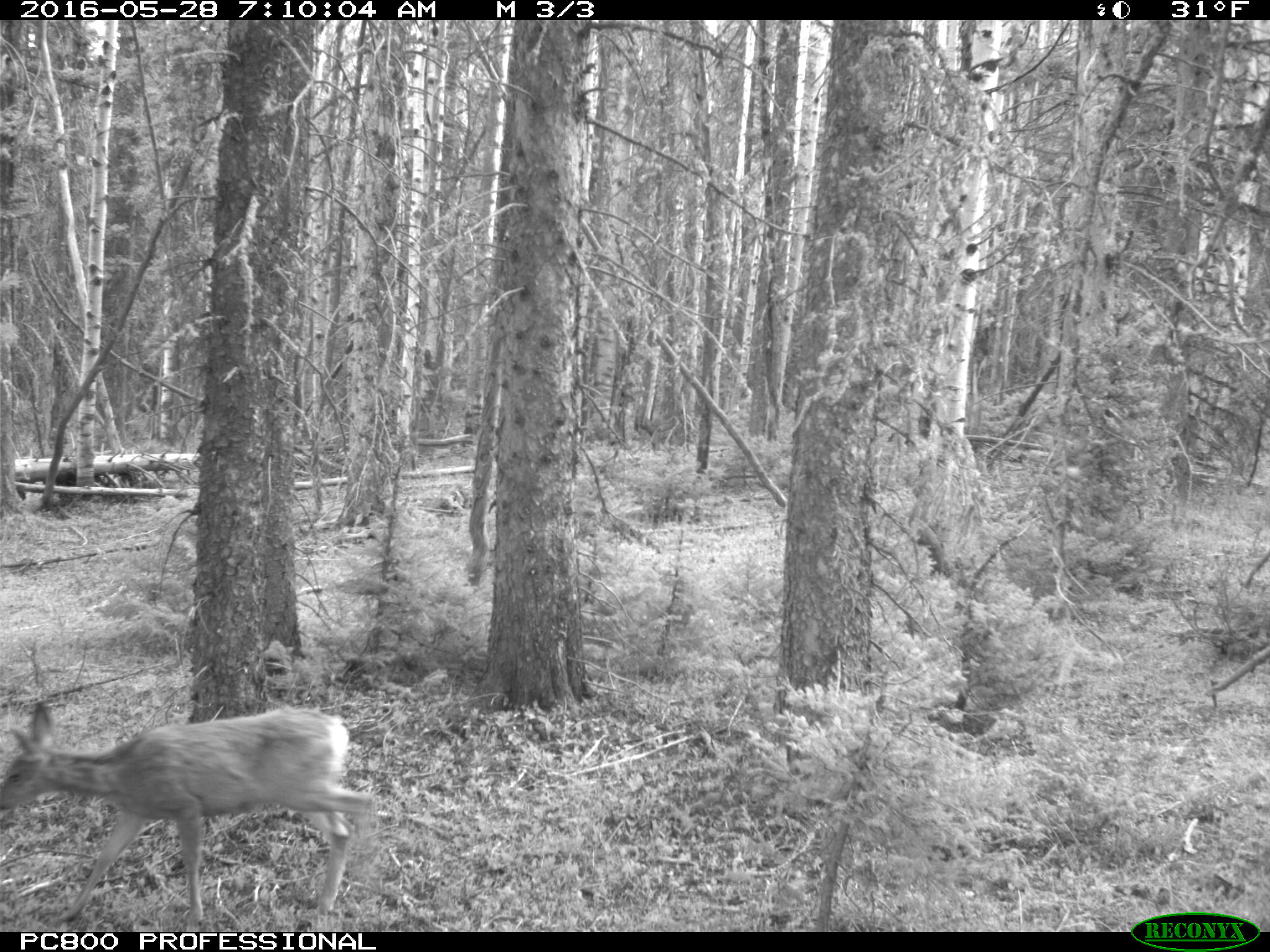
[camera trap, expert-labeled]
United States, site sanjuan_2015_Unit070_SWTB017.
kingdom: Animalia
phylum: Chordata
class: Mammalia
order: Artiodactyla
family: Cervidae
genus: Odocoileus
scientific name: Odocoileus hemionus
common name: mule deer